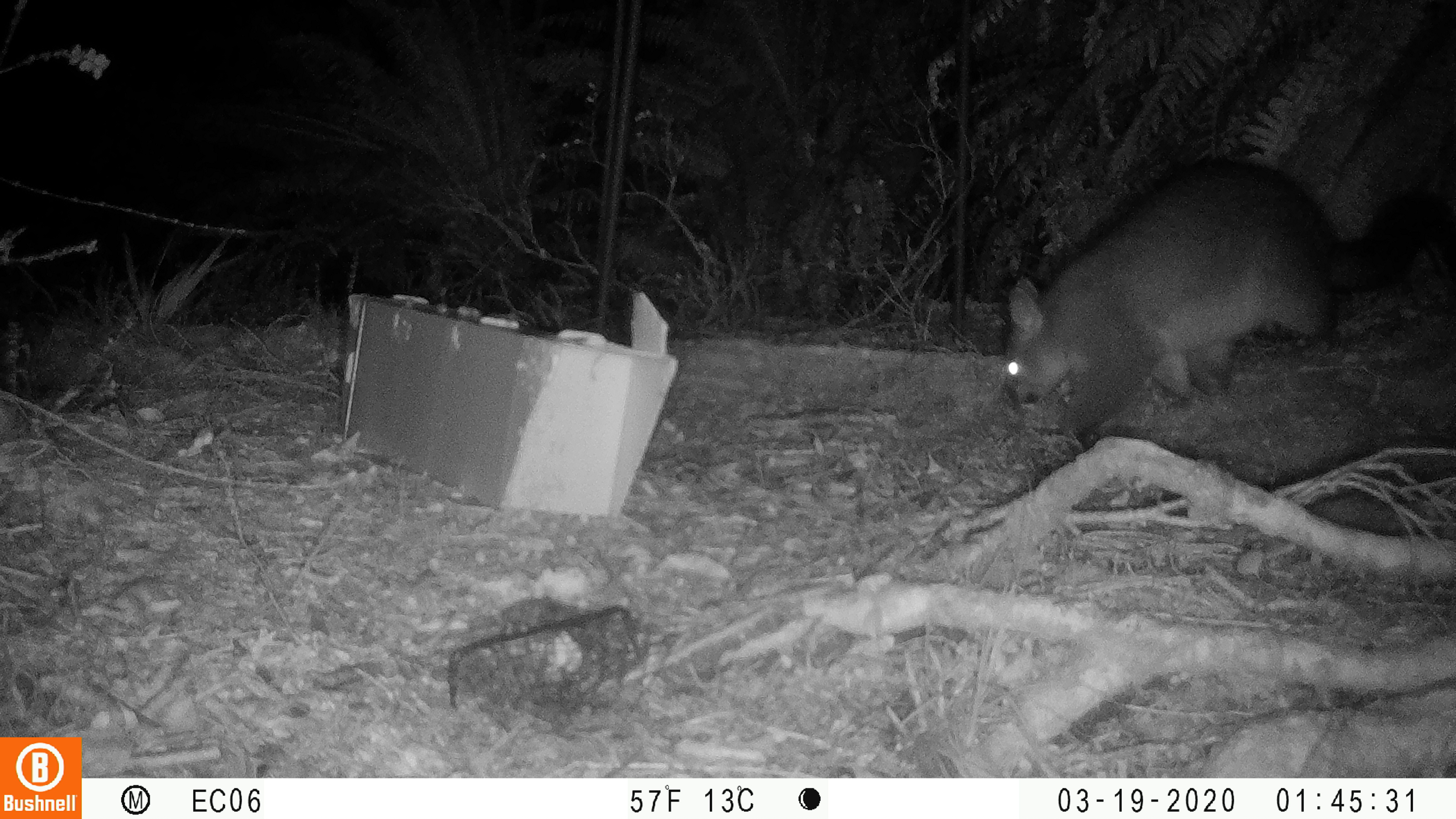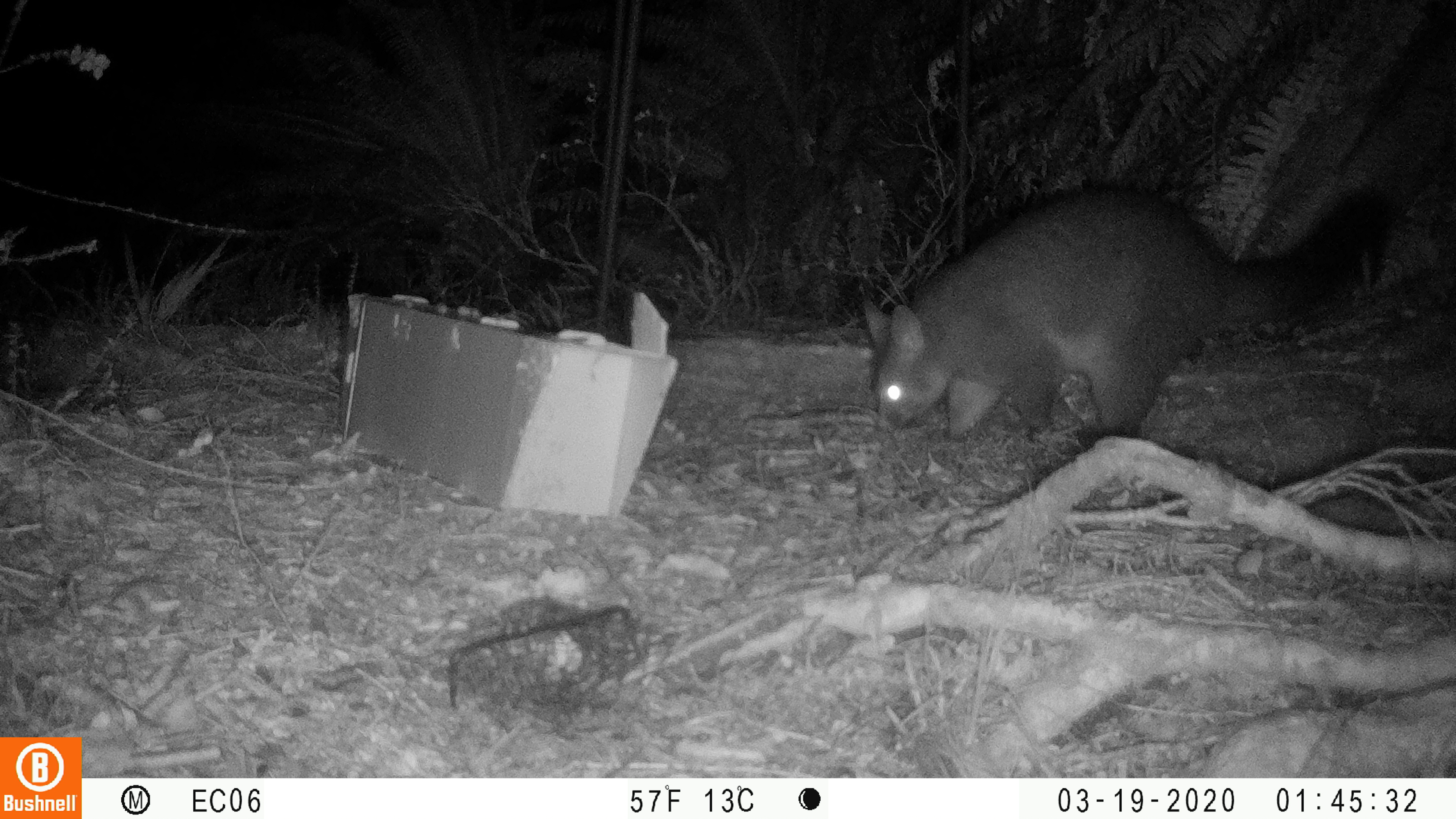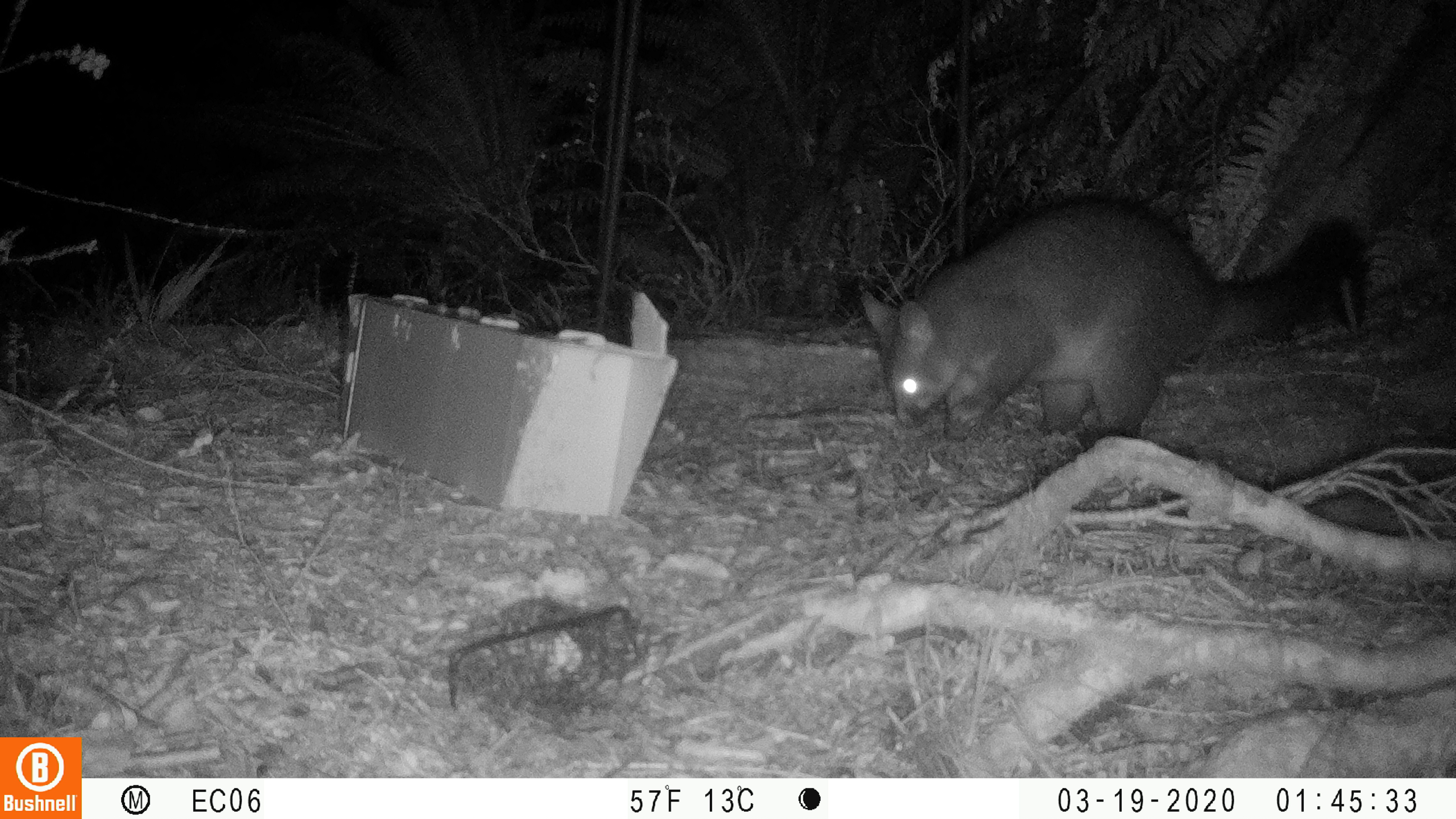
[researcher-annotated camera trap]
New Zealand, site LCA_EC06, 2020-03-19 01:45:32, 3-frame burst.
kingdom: Animalia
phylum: Chordata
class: Mammalia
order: Diprotodontia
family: Phalangeridae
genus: Trichosurus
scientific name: Trichosurus vulpecula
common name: common brushtail possum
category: possum